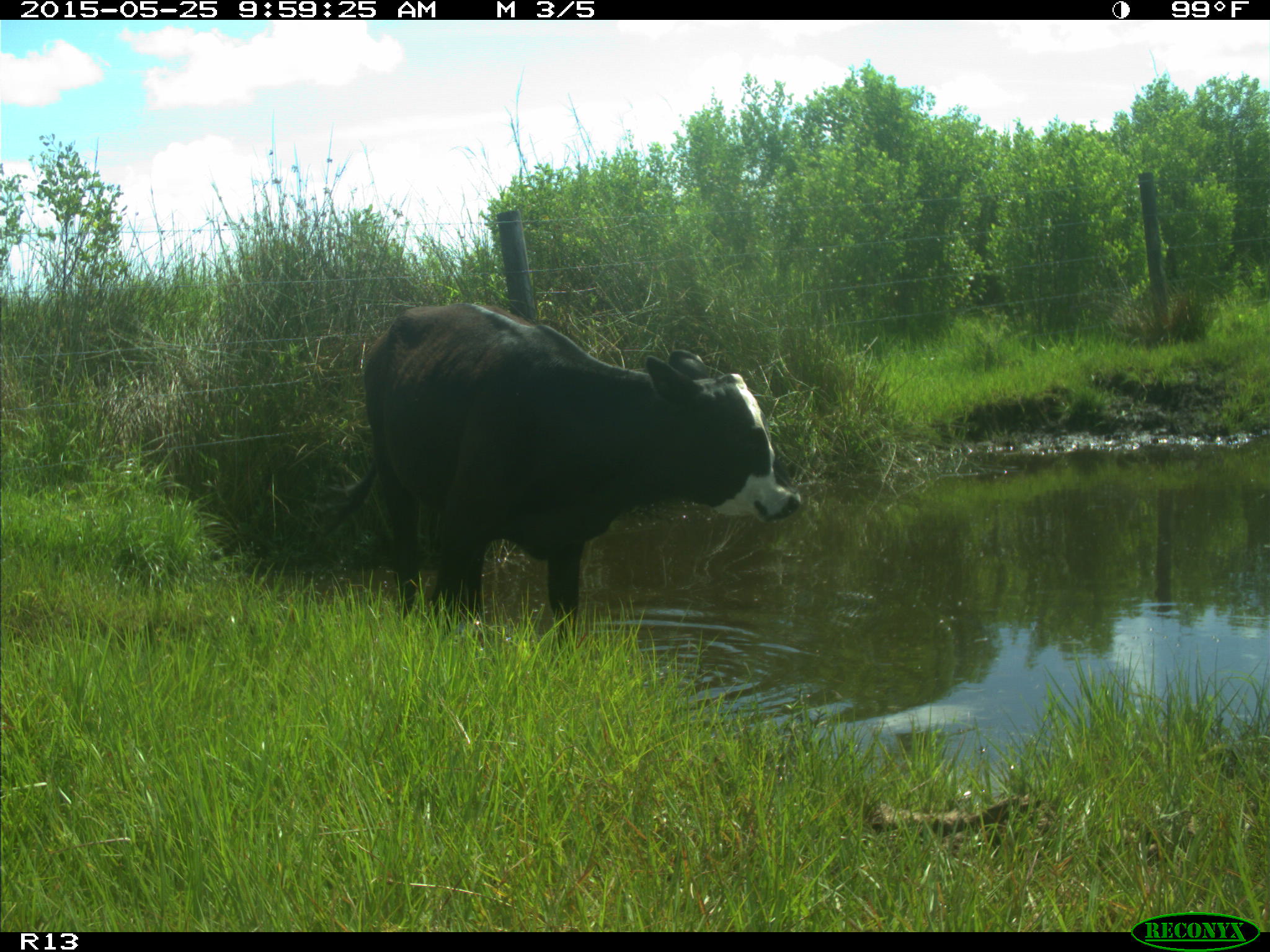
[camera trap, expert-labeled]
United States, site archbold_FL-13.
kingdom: Animalia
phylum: Chordata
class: Mammalia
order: Artiodactyla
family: Bovidae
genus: Bos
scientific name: Bos taurus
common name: domestic cow